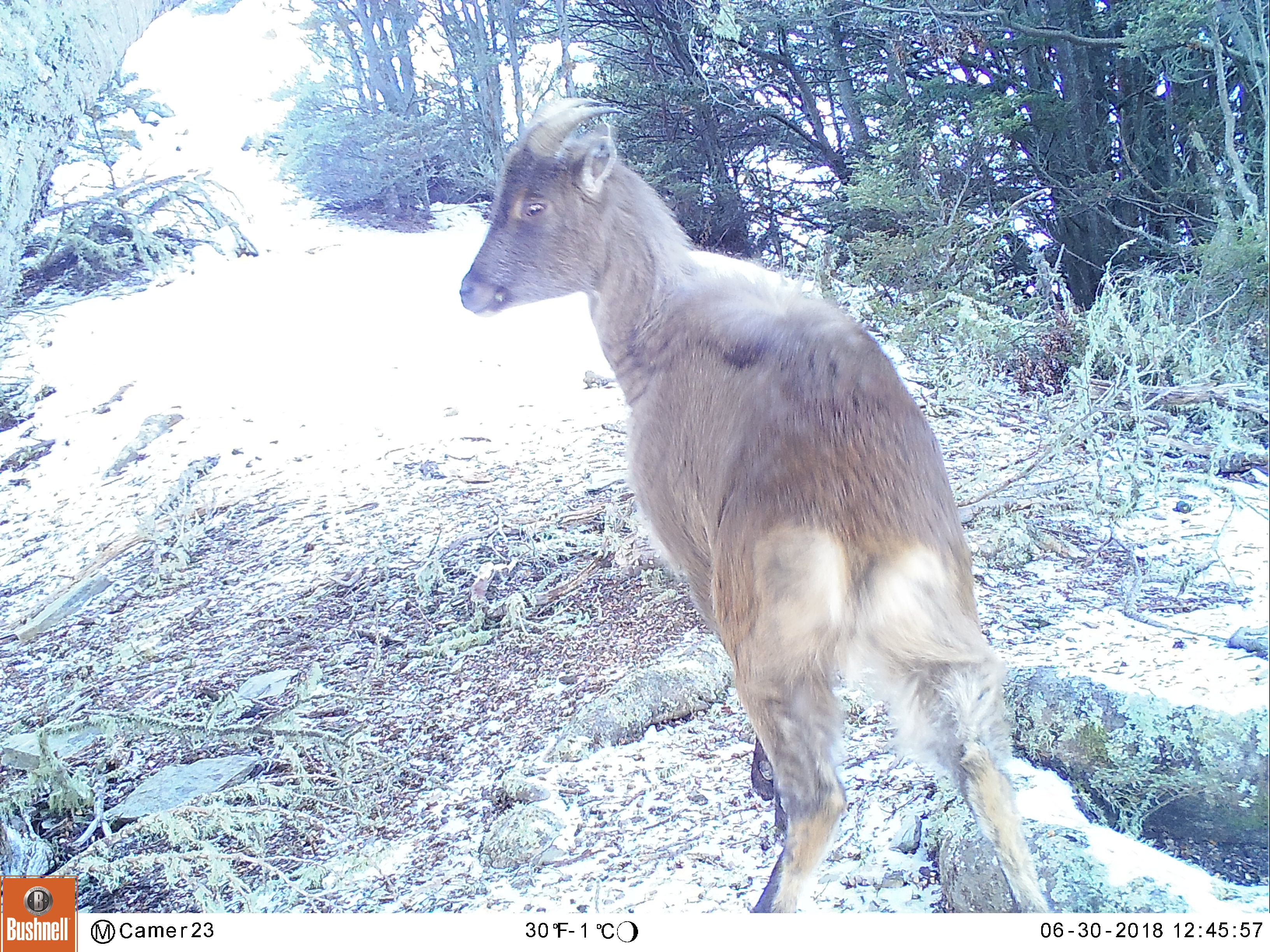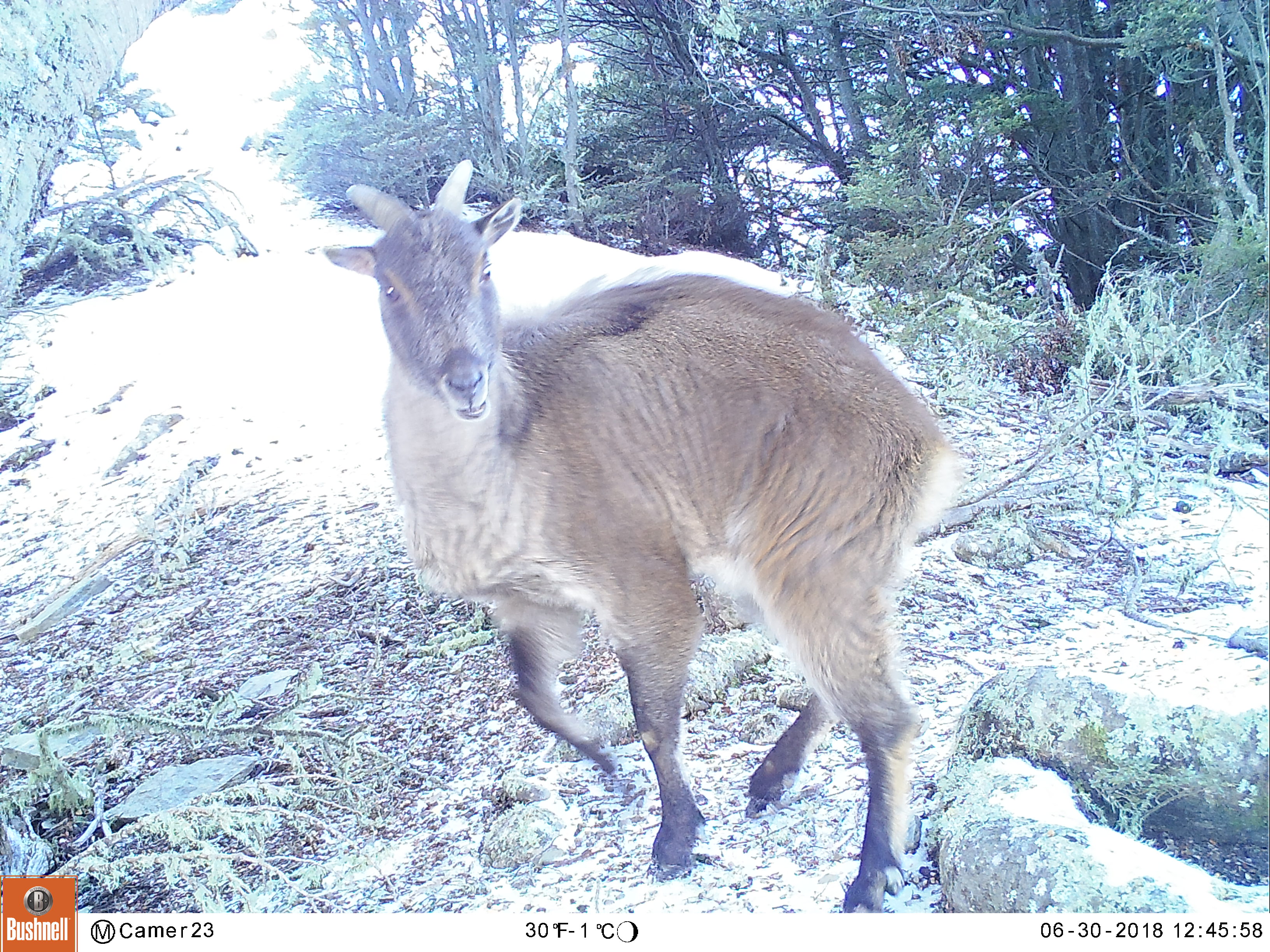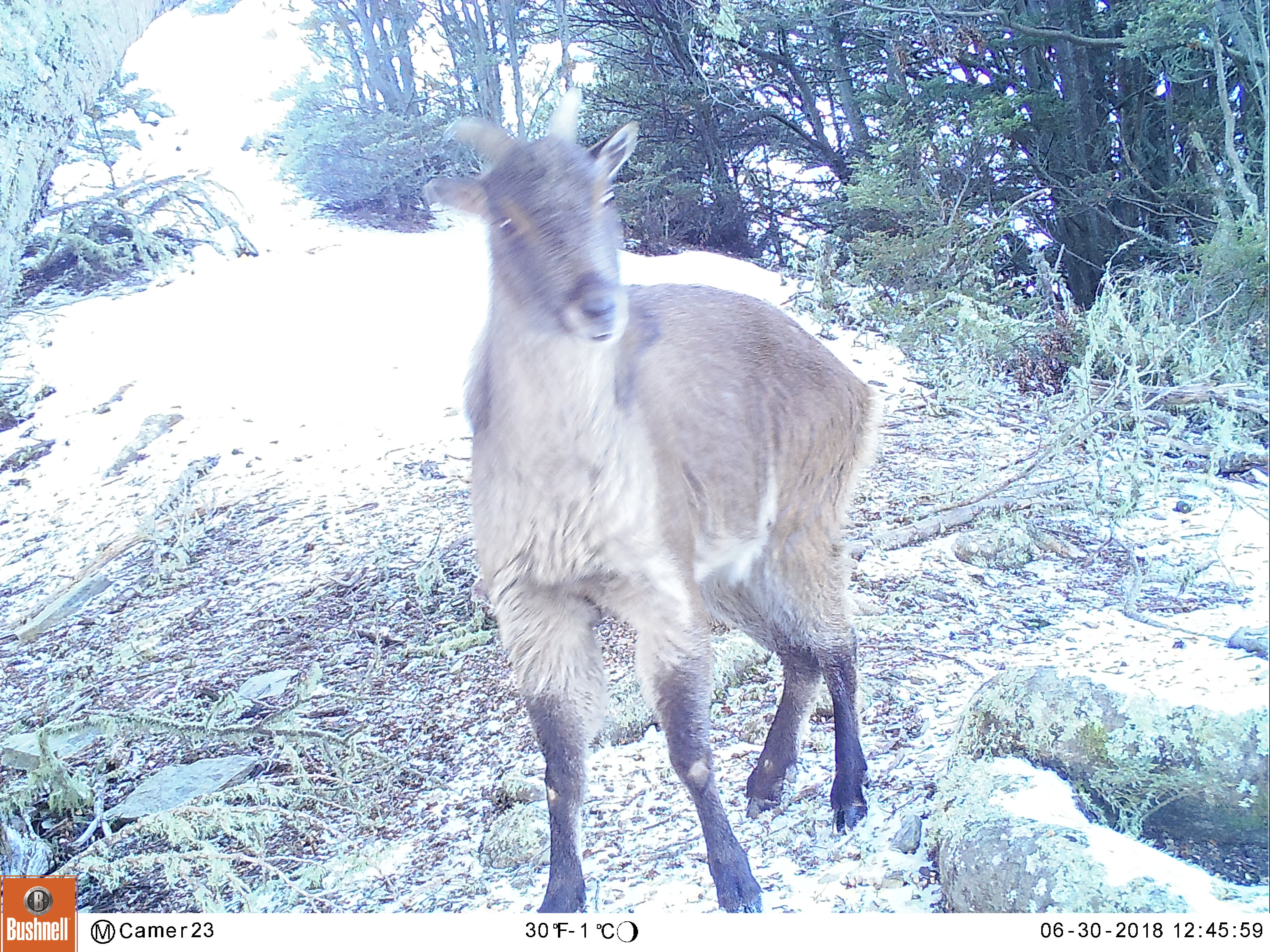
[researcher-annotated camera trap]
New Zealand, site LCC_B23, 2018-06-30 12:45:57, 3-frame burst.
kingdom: Animalia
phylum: Chordata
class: Mammalia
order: Artiodactyla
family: Bovidae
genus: Nilgiritragus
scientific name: Nilgiritragus hylocrius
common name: tahr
Tahr (Nilgiritragus hylocrius).